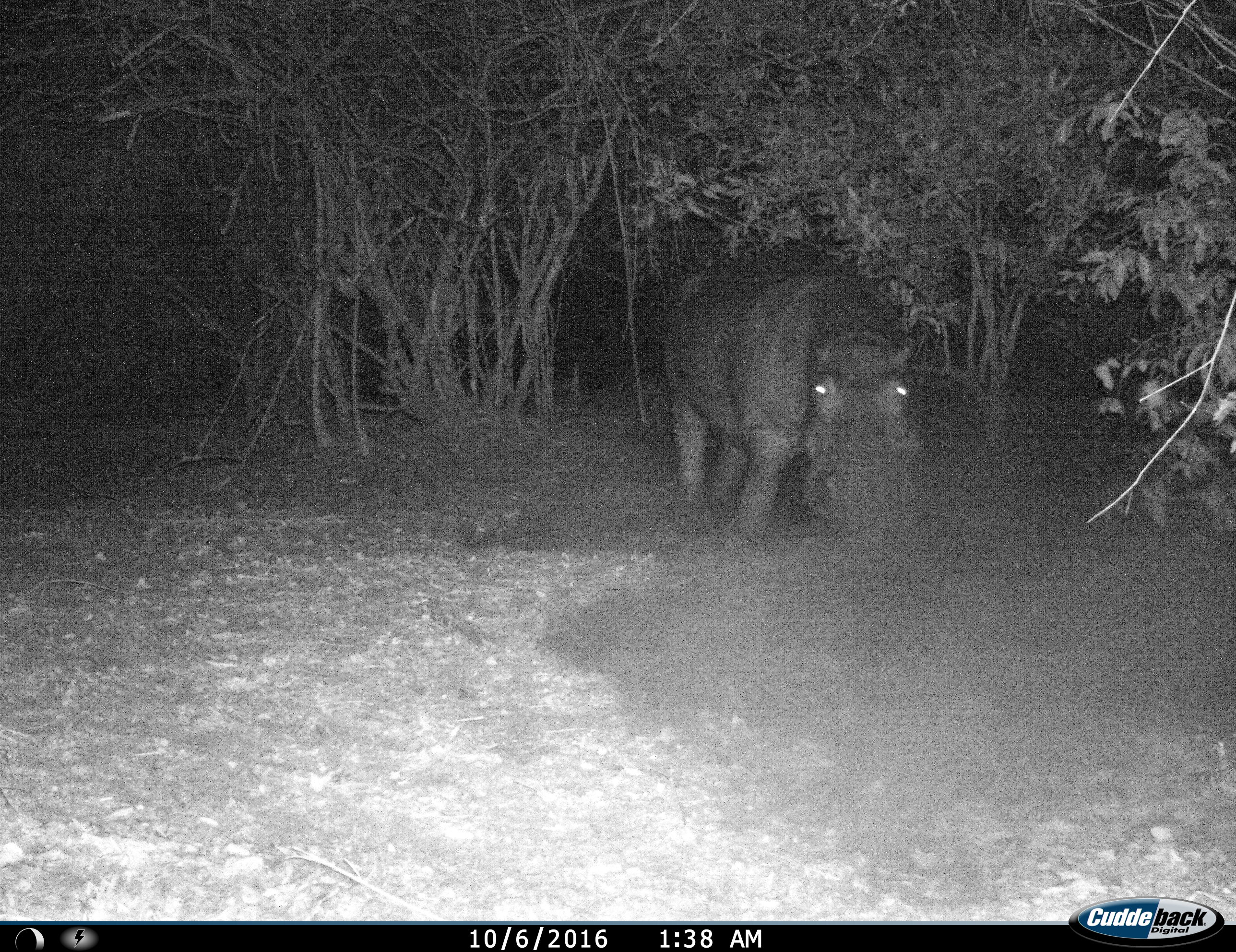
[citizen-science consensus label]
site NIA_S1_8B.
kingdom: Animalia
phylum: Chordata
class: Mammalia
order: Artiodactyla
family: Hippopotamidae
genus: Hippopotamus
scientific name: Hippopotamus amphibius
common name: hippopotamus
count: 1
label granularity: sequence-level